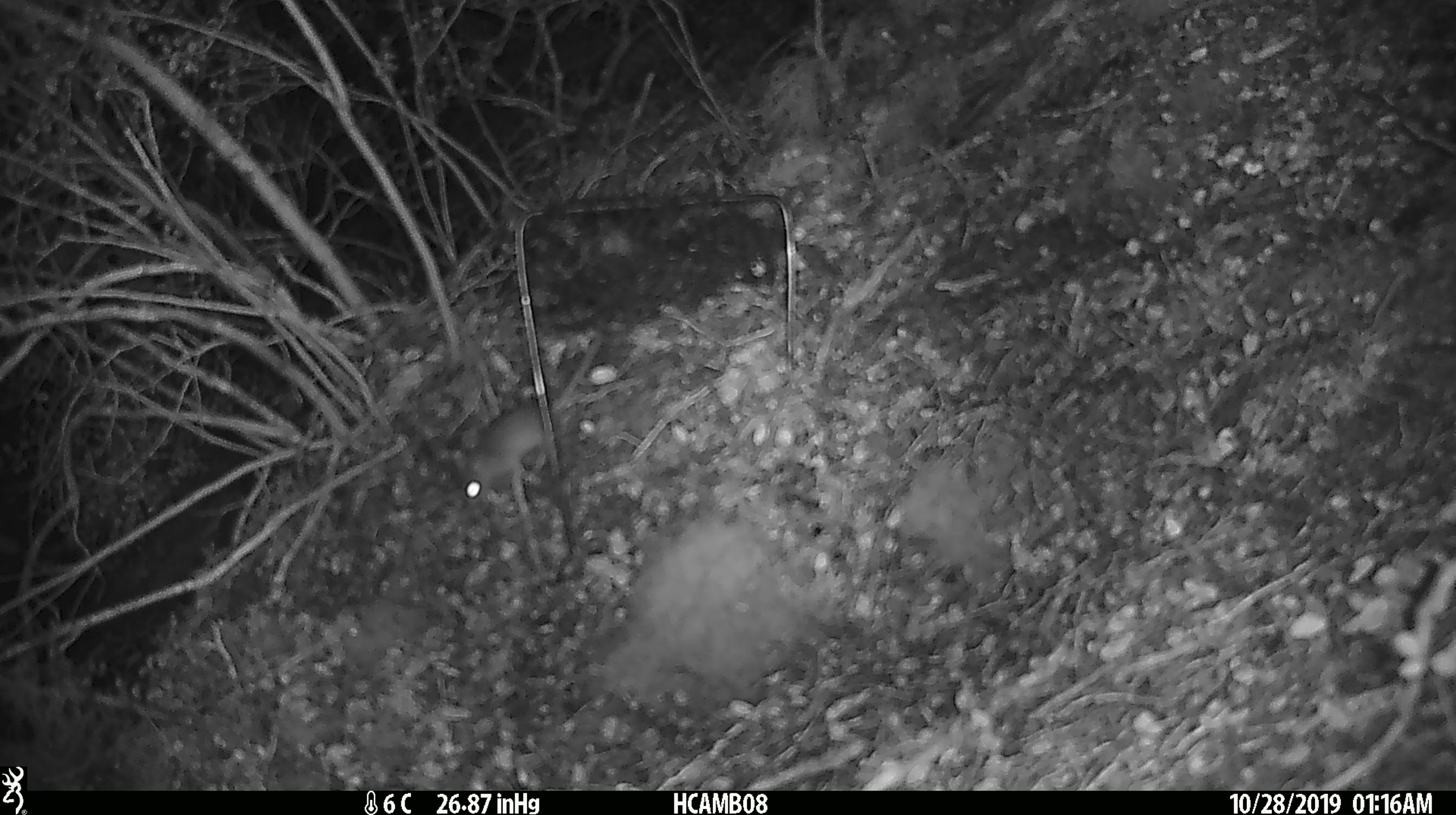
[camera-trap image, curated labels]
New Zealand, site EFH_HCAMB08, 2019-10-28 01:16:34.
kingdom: Animalia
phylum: Chordata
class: Mammalia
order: Rodentia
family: Muridae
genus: Mus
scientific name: Mus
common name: mouse